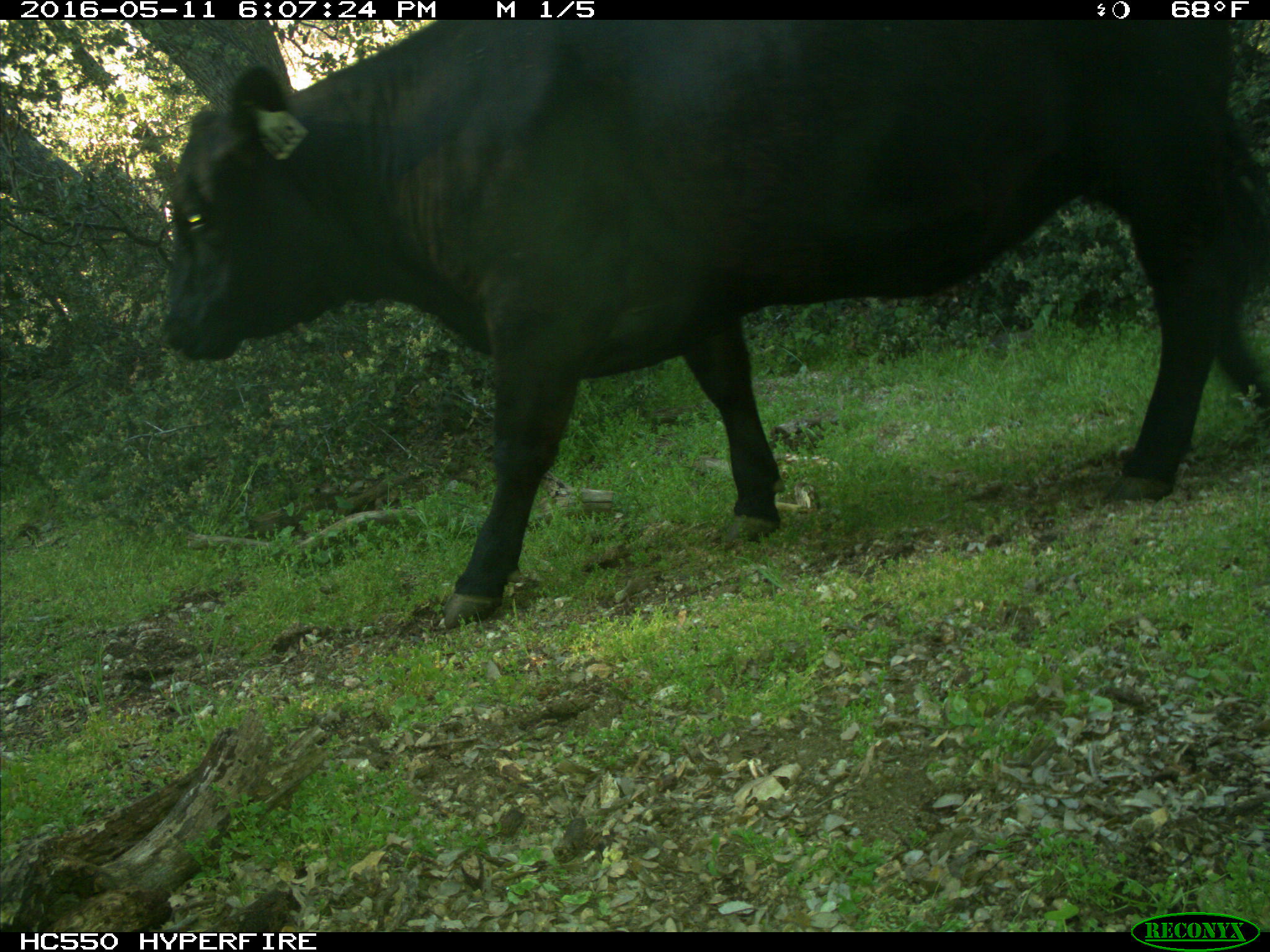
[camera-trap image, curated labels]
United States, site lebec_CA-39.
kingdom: Animalia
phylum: Chordata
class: Mammalia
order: Artiodactyla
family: Bovidae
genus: Bos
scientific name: Bos taurus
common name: domestic cow